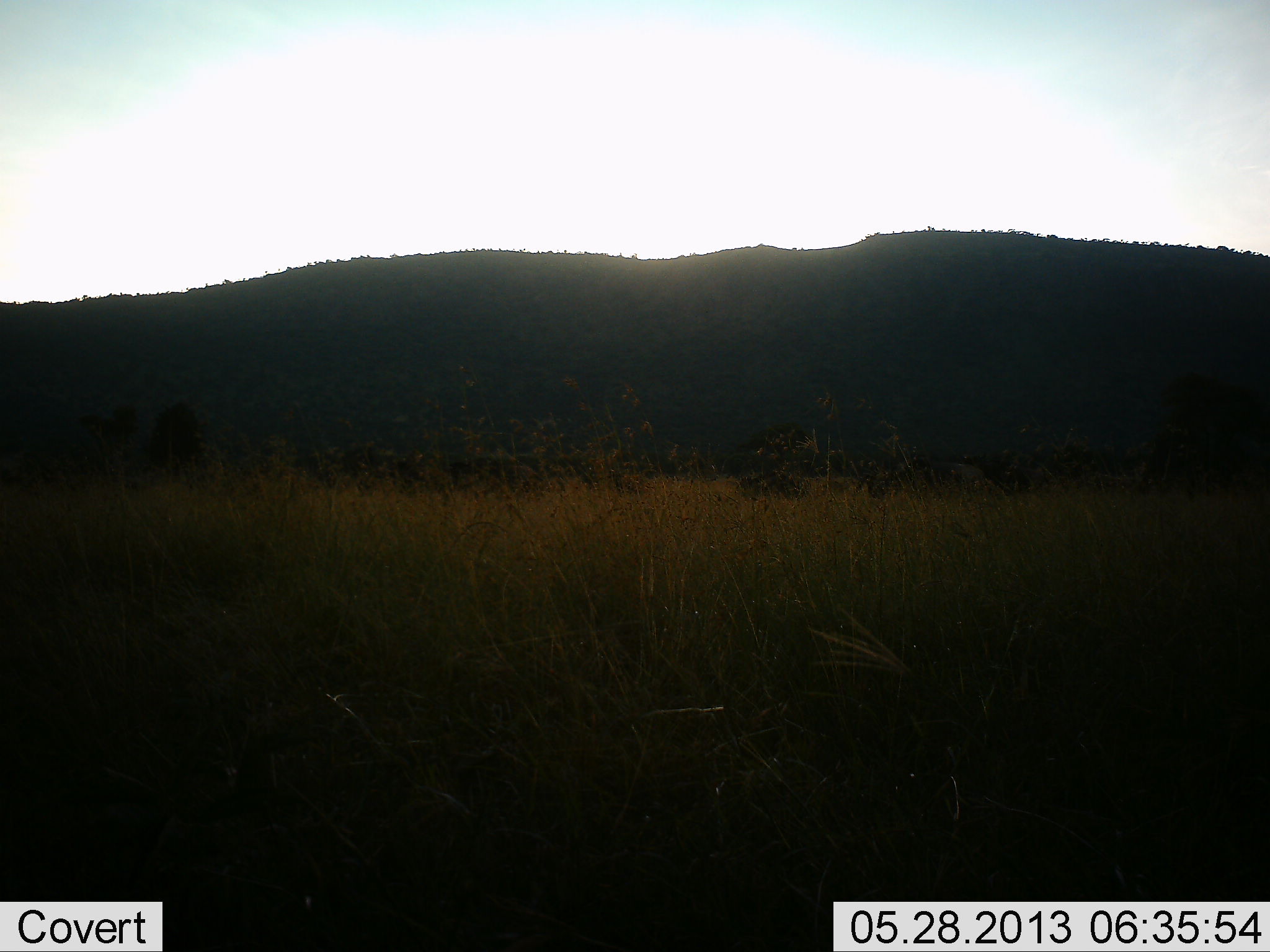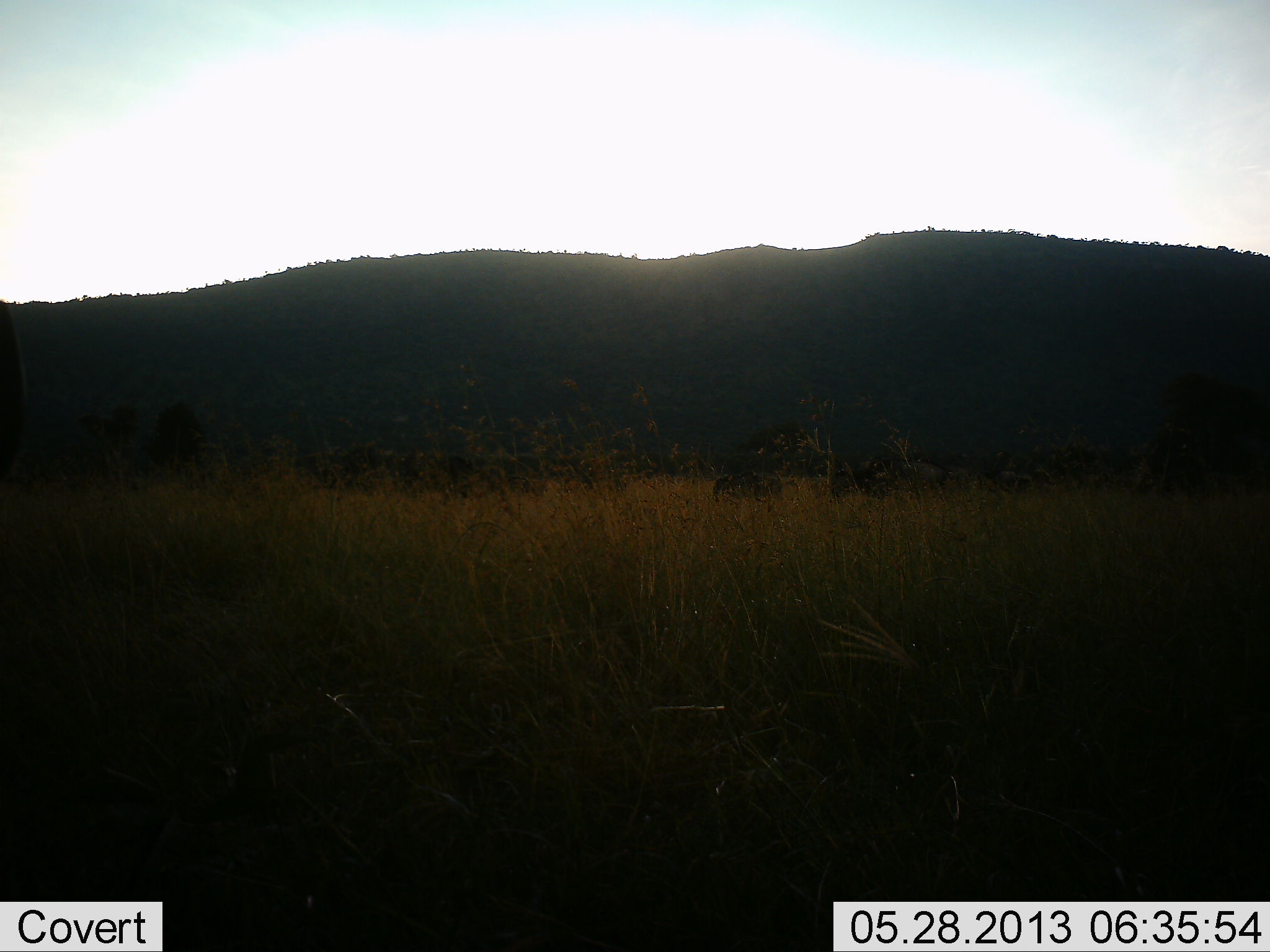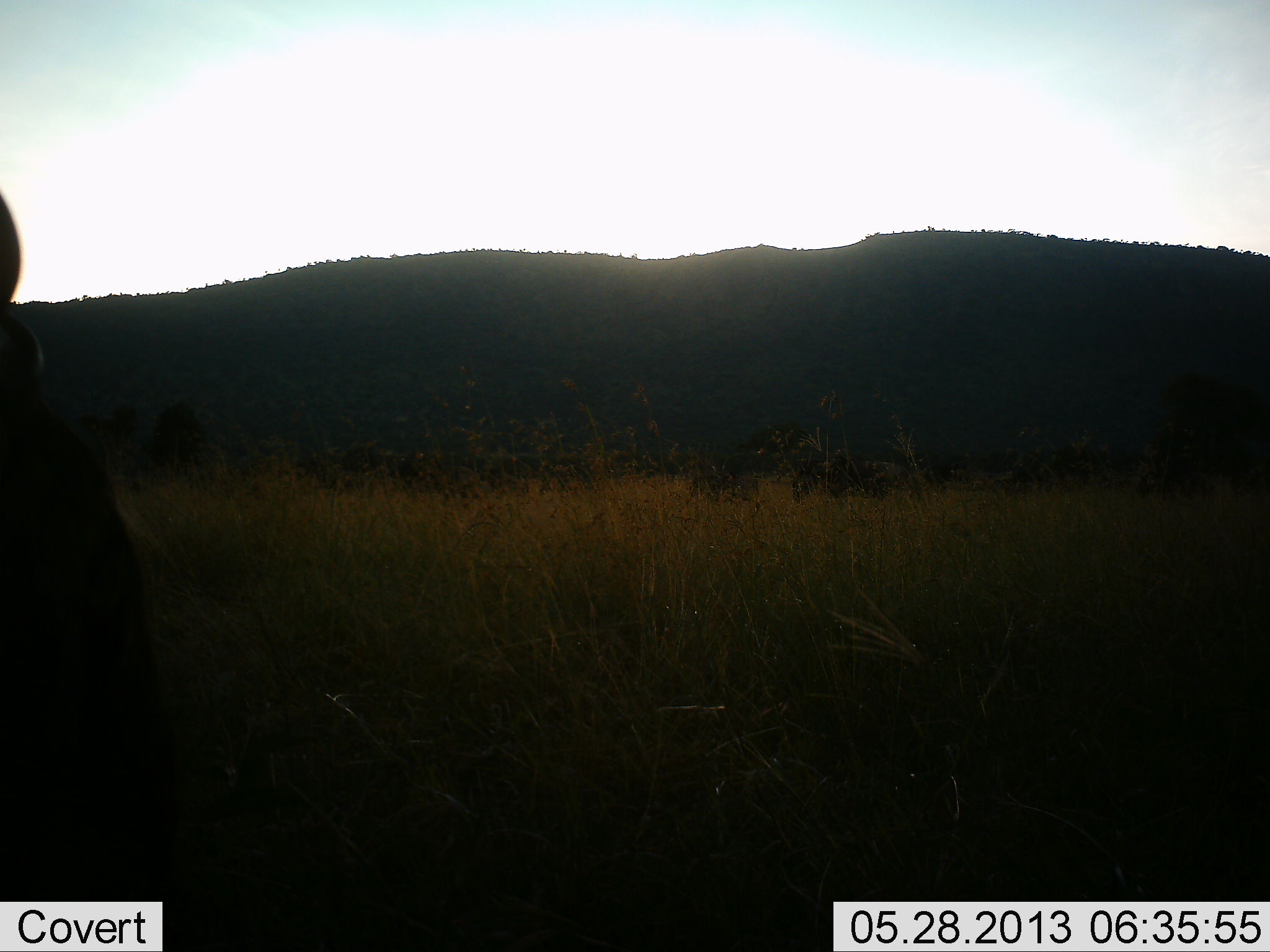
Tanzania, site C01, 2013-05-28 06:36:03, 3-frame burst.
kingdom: Animalia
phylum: Chordata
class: Mammalia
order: Artiodactyla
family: Bovidae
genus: Connochaetes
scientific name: Connochaetes taurinus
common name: blue wildebeest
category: wildebeest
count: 11-50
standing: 21%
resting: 0%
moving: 100%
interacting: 0%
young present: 7%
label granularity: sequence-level